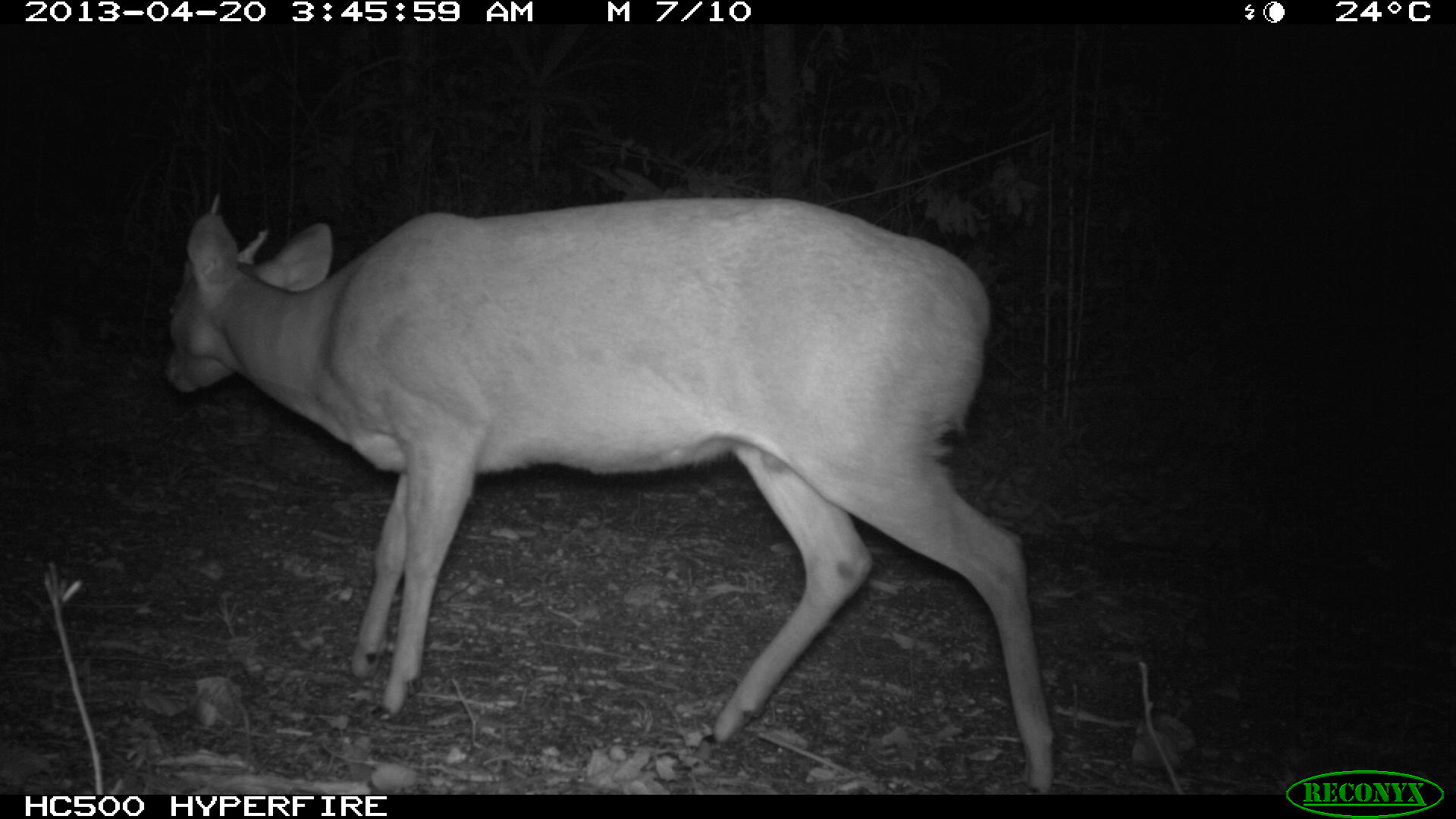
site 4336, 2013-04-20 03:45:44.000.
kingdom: Animalia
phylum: Chordata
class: Mammalia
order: Artiodactyla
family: Cervidae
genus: Mazama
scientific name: Mazama temama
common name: central american red brocket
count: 1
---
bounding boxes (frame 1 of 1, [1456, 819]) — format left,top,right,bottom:
mazama temama: 165,196,1055,793